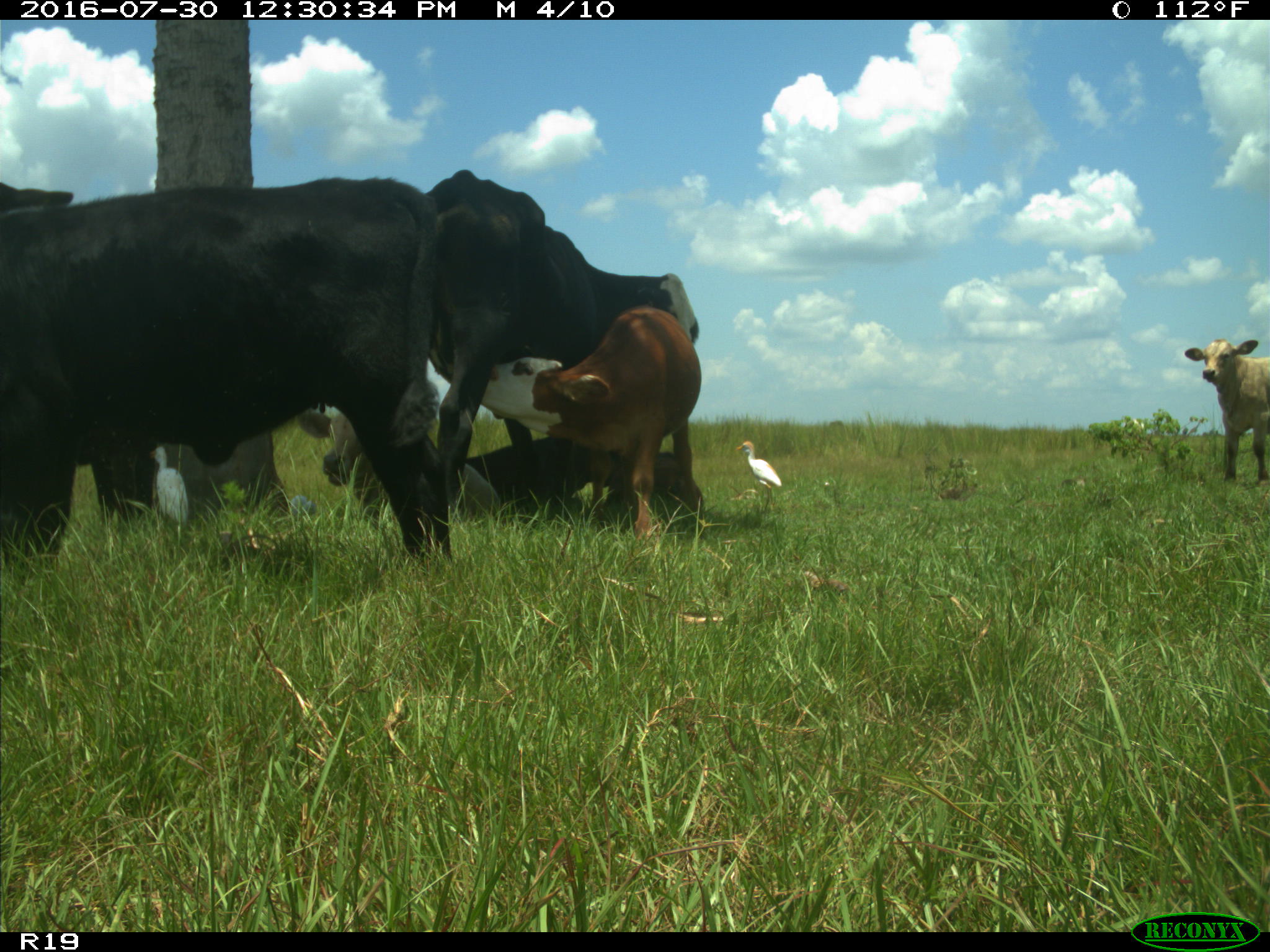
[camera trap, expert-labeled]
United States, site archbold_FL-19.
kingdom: Animalia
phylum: Chordata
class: Mammalia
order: Artiodactyla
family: Bovidae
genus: Bos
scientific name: Bos taurus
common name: domestic cow